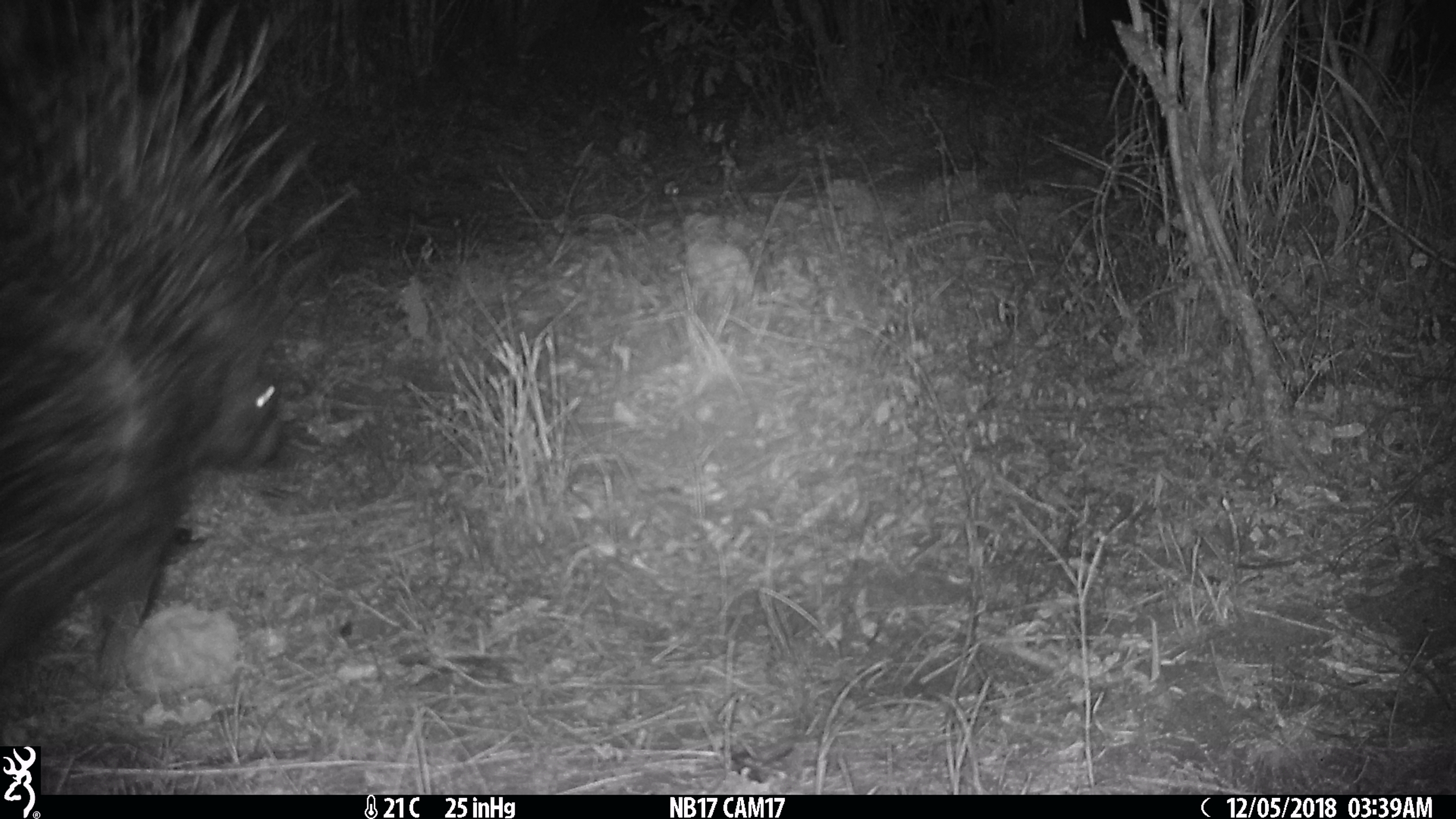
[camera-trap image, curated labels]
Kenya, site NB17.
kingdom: Animalia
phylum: Chordata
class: Mammalia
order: Rodentia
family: Hystricidae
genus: Hystrix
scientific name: Hystrix africaeaustralis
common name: porcupine